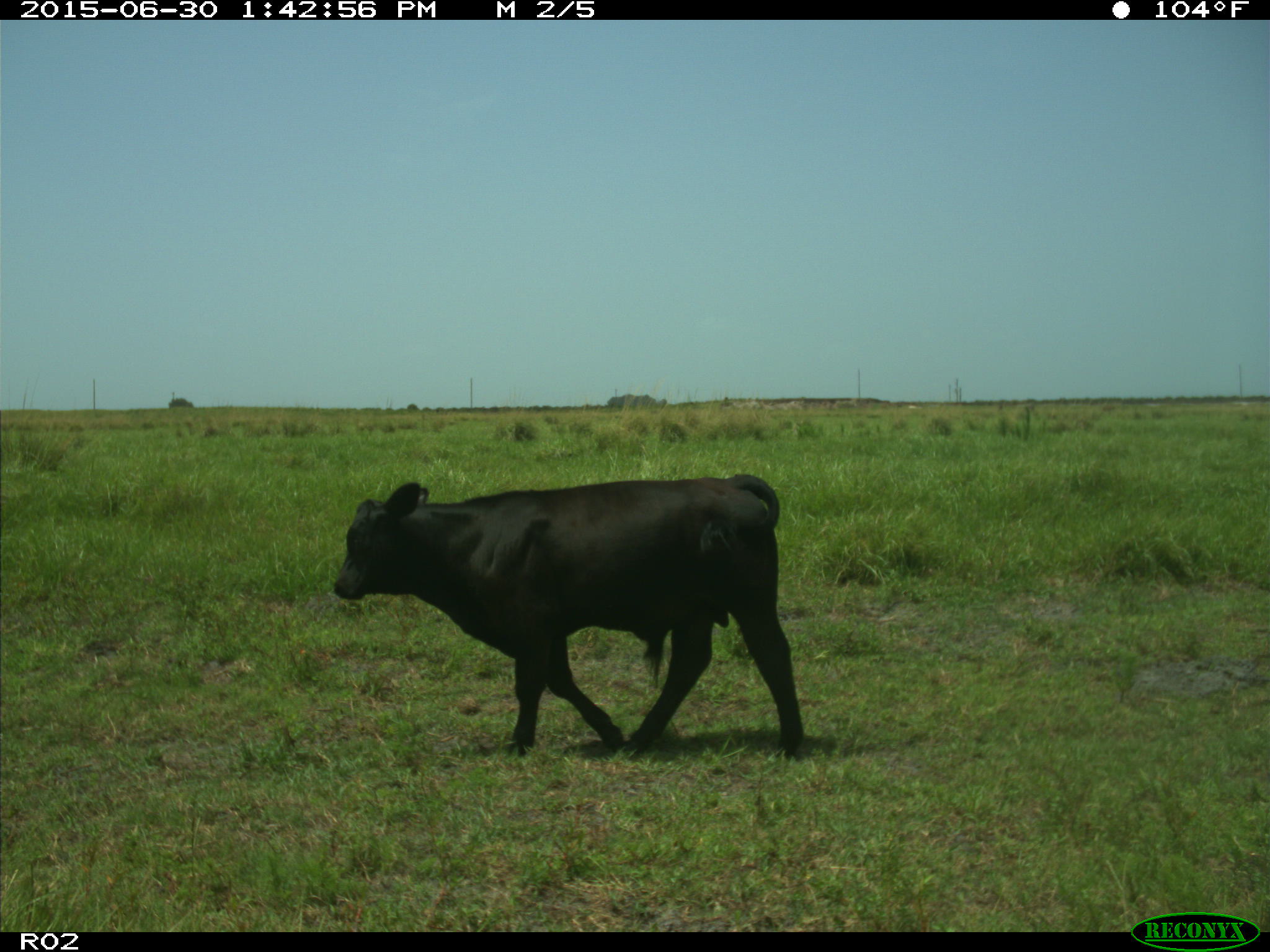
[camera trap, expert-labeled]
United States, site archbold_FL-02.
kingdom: Animalia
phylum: Chordata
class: Mammalia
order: Artiodactyla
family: Bovidae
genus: Bos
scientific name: Bos taurus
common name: domestic cow